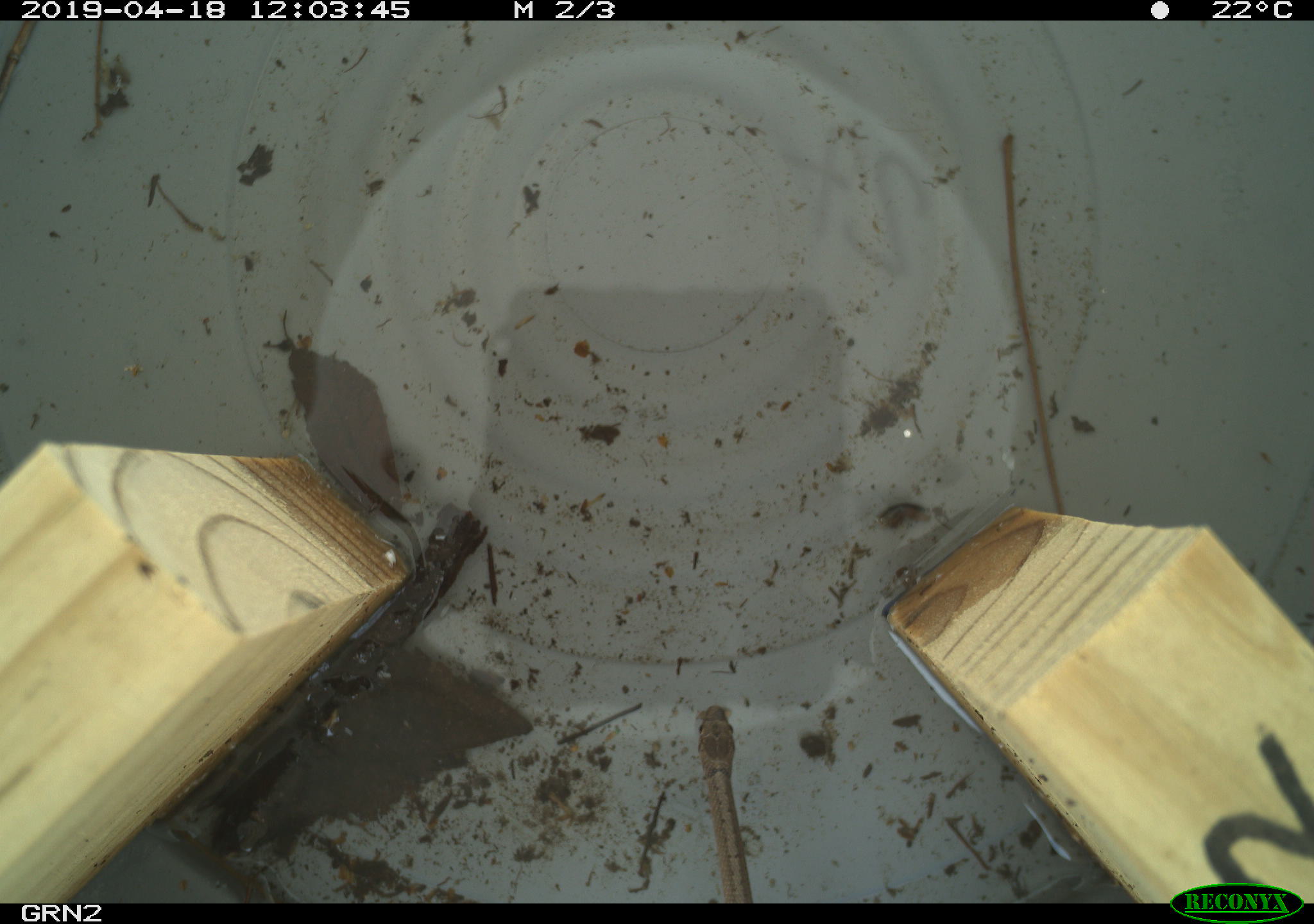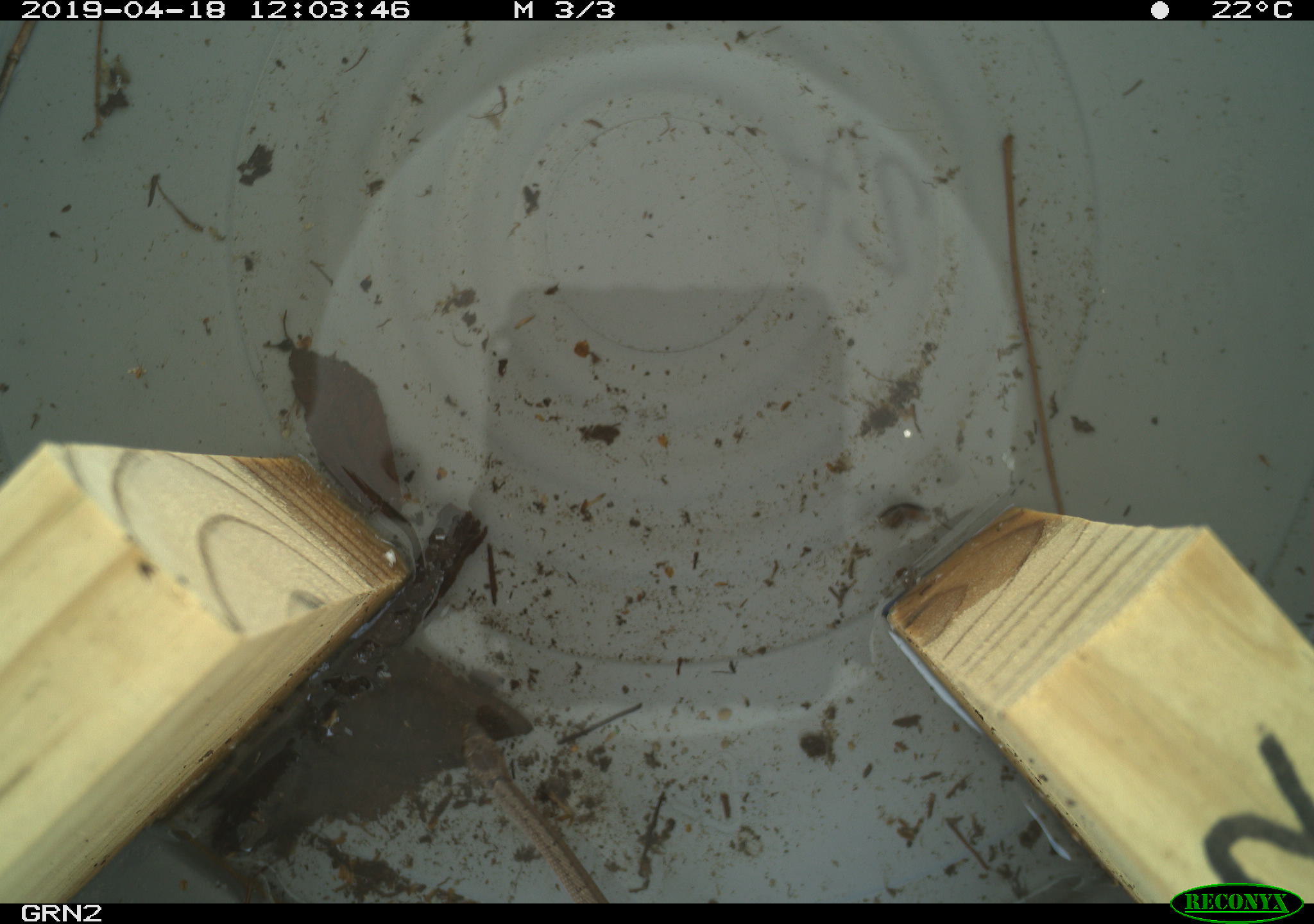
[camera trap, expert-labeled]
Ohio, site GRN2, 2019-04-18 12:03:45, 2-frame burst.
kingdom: Animalia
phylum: Chordata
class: Reptilia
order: Squamata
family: Colubridae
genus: Storeria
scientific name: Storeria dekayi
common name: dekay's brownsnake